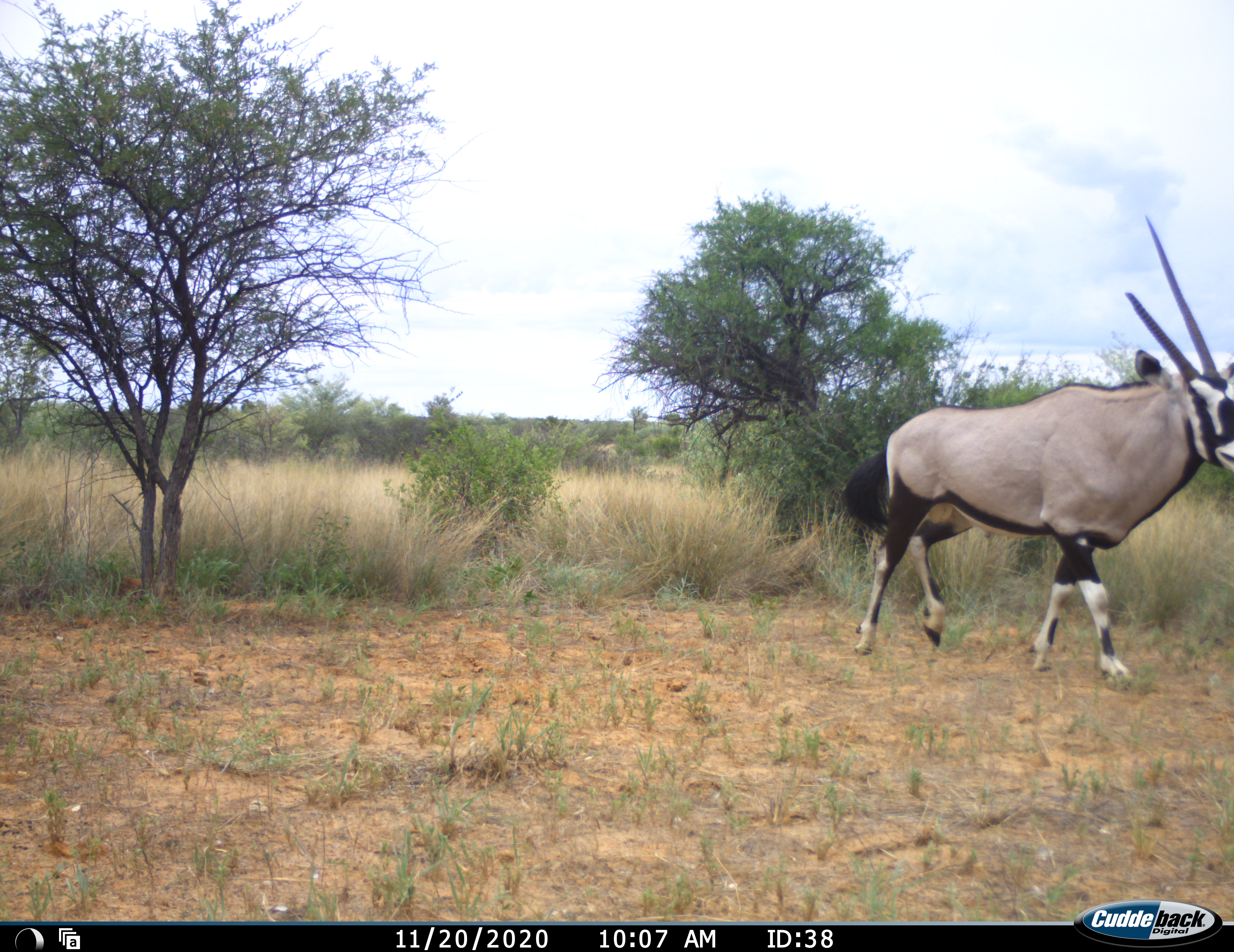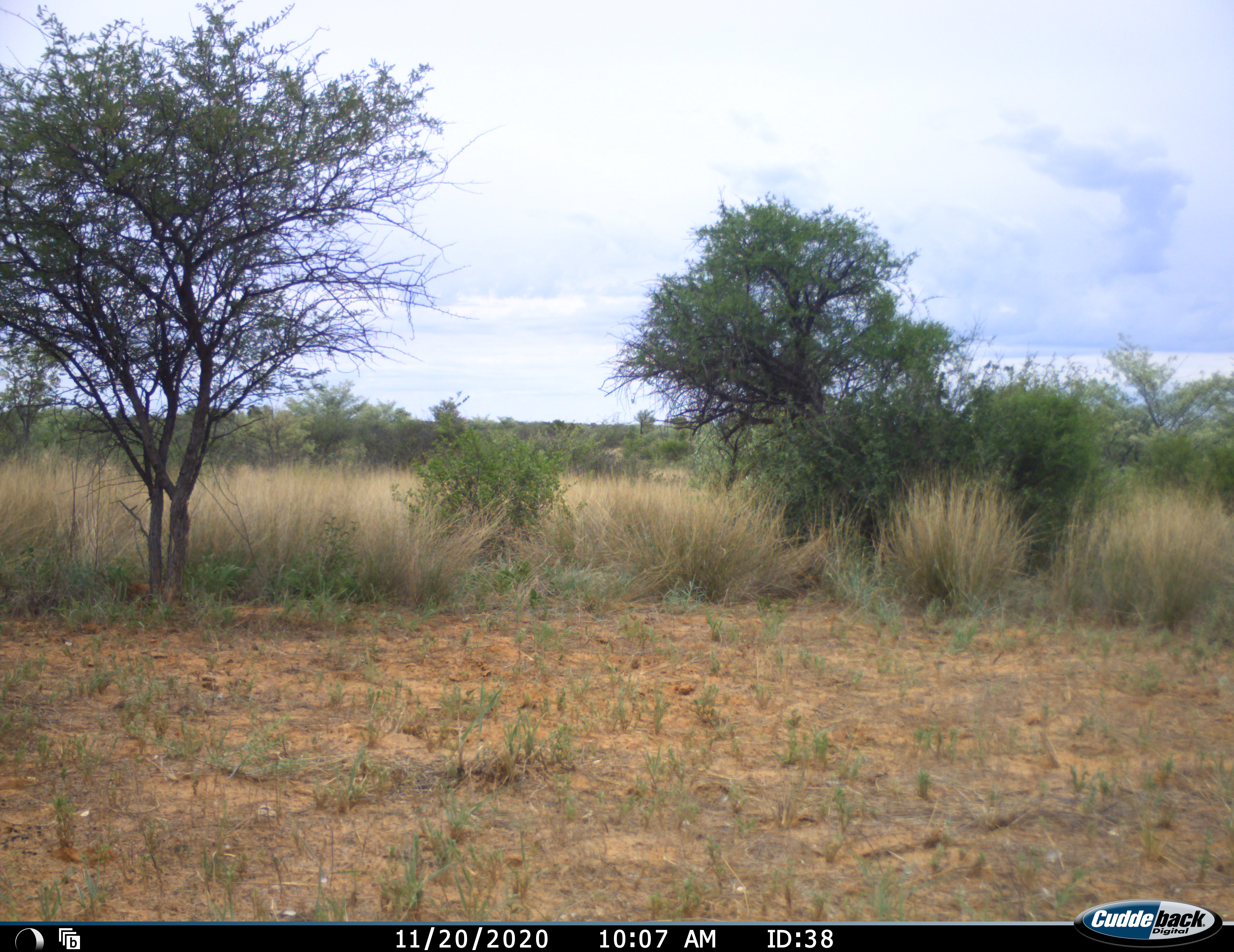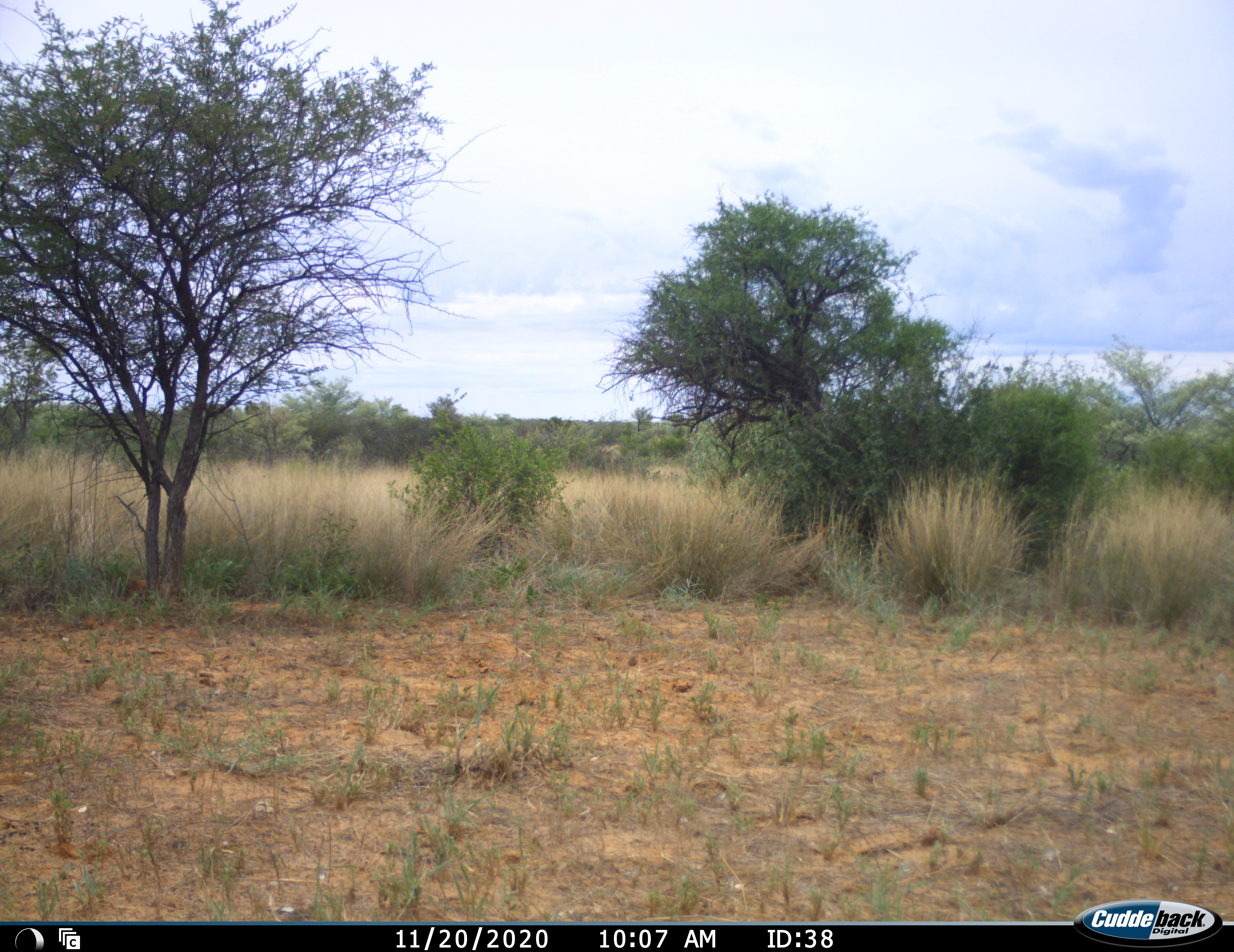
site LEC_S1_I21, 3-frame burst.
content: unidentified animal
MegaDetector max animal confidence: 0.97